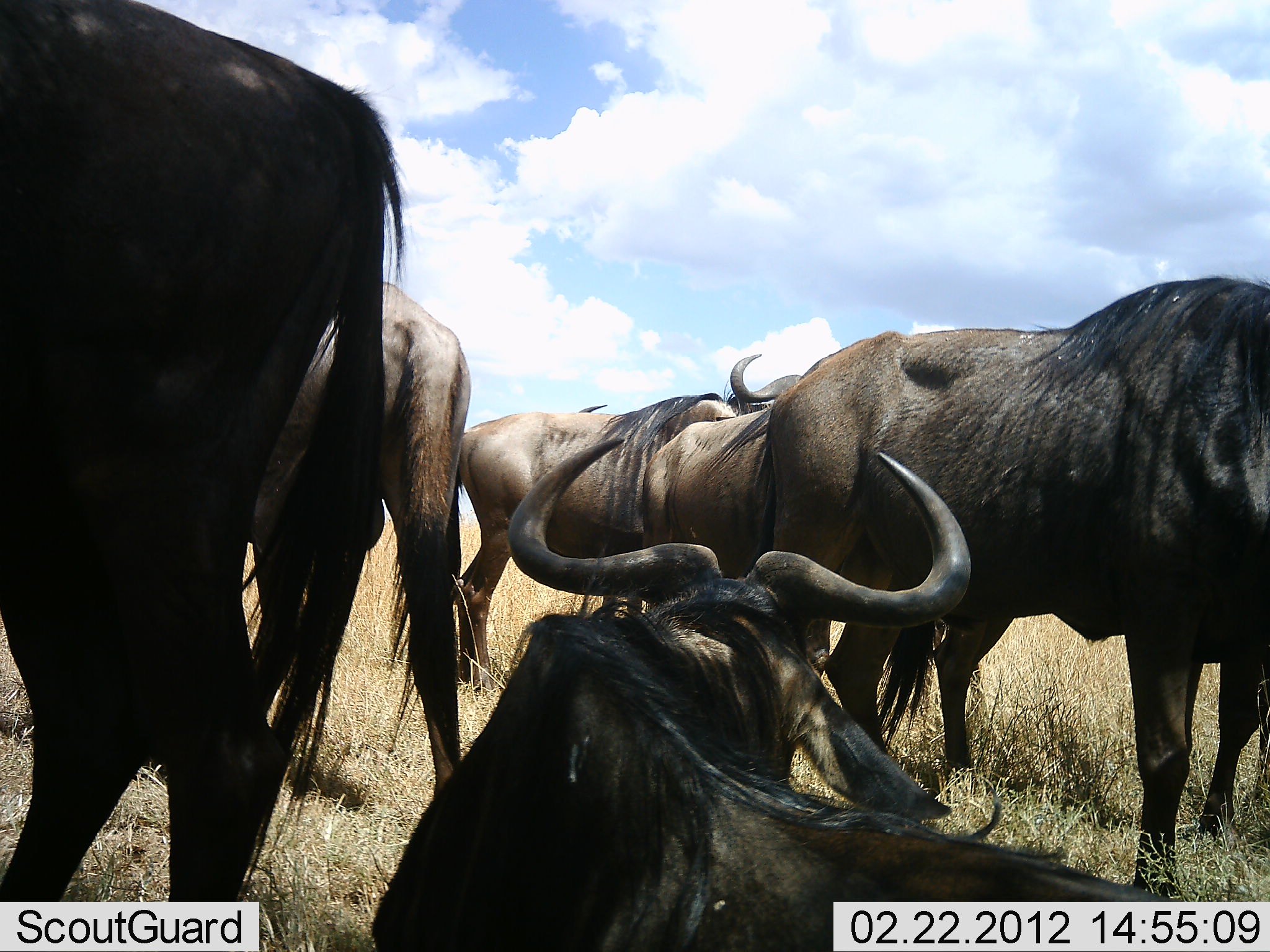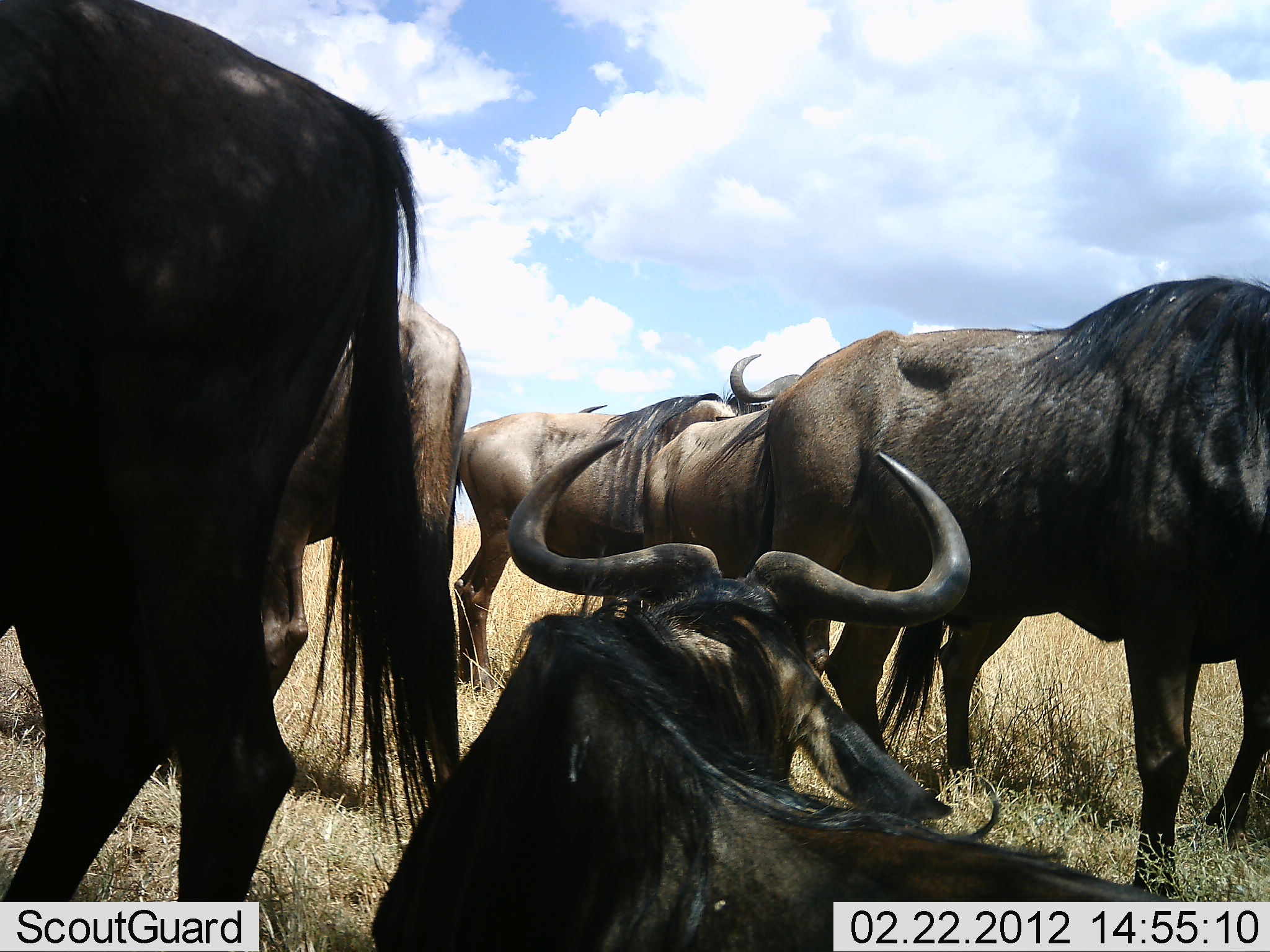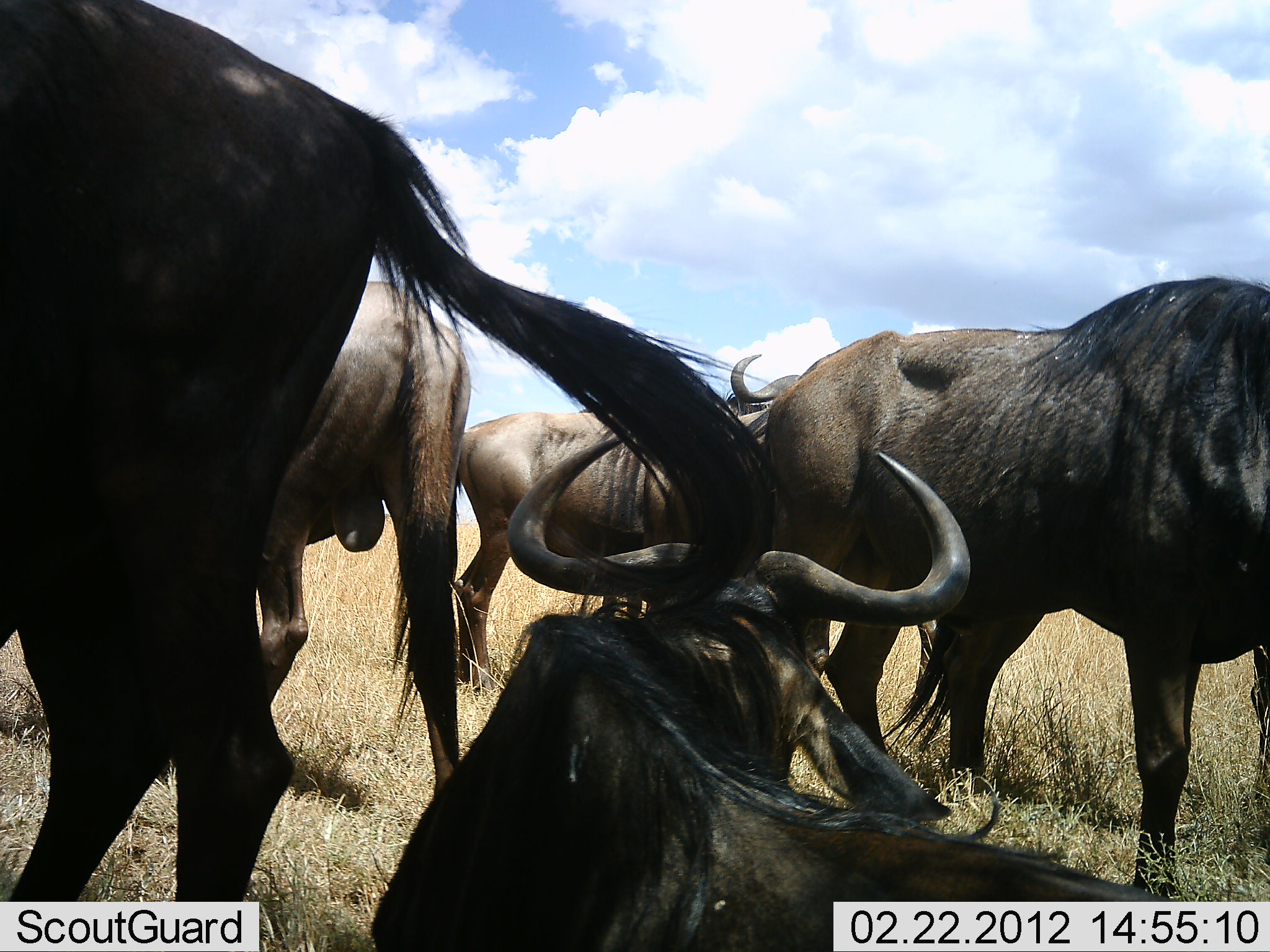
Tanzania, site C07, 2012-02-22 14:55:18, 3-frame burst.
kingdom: Animalia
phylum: Chordata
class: Mammalia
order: Artiodactyla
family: Bovidae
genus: Connochaetes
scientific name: Connochaetes taurinus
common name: blue wildebeest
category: wildebeest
Wildebeest (blue wildebeest) (Connochaetes taurinus), count 6. Behavior (volunteer vote fractions): standing 87%, resting 100%, moving 6%, interacting 0%. Young present (vote fraction): 0%. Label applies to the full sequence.